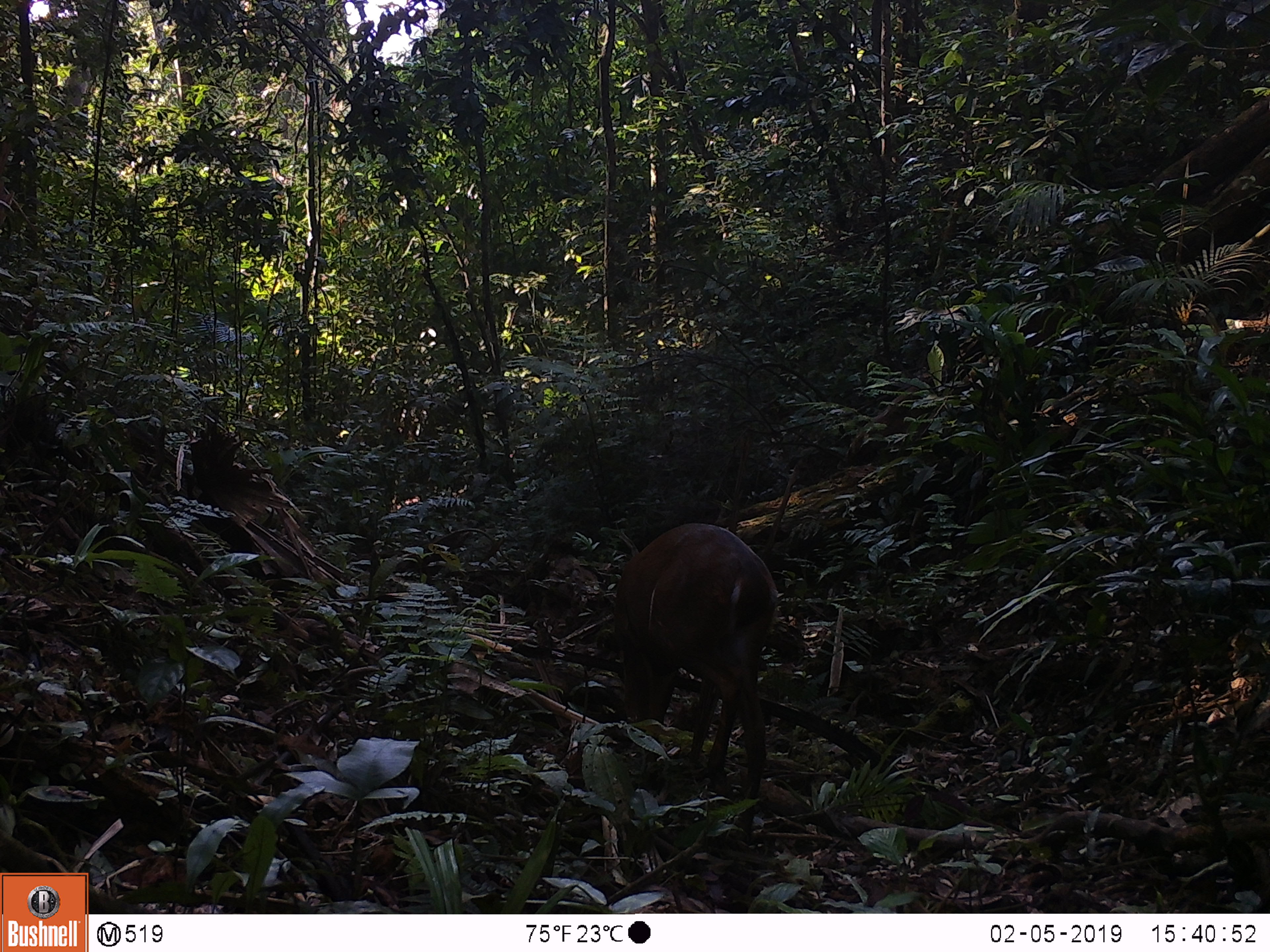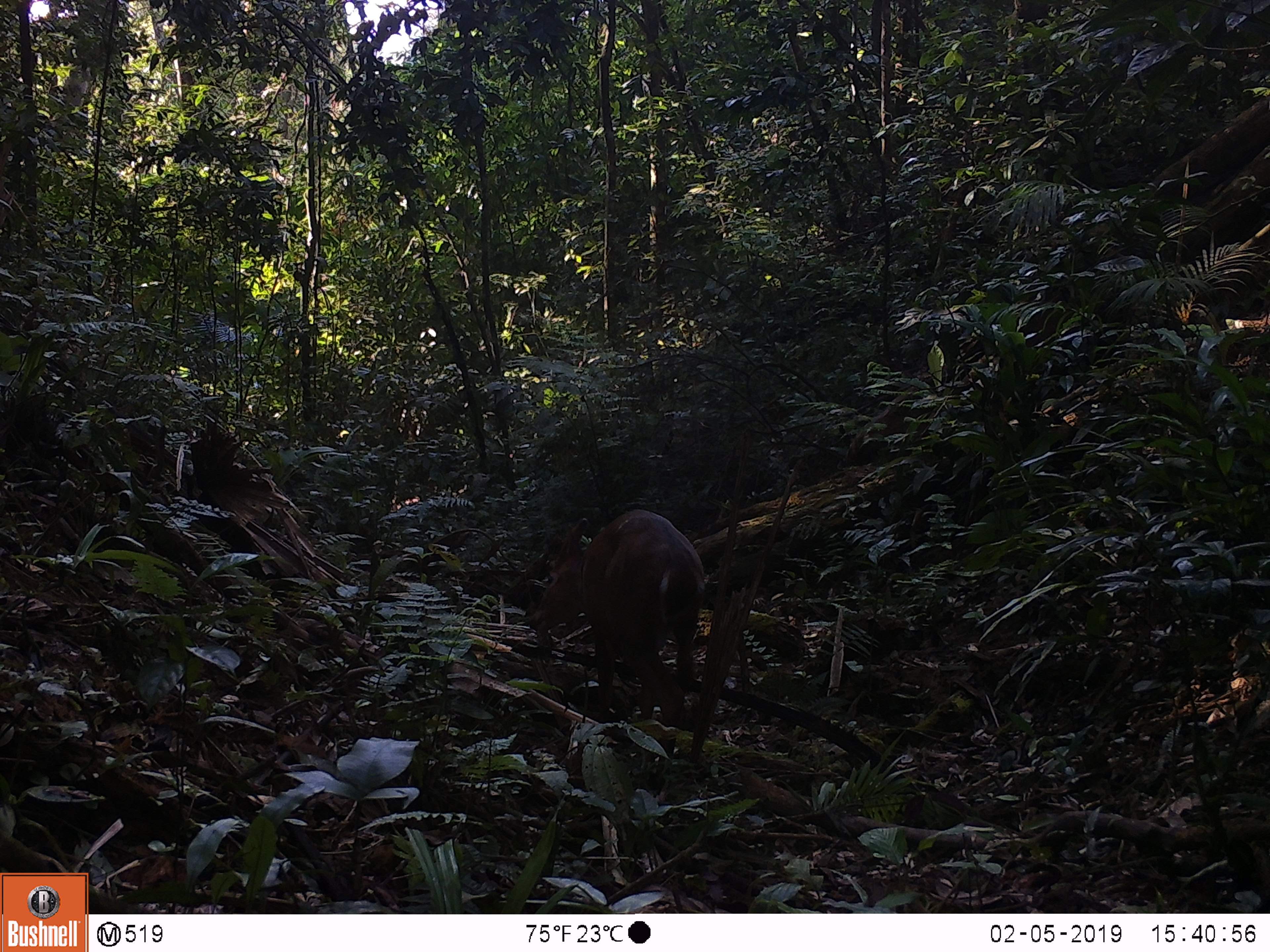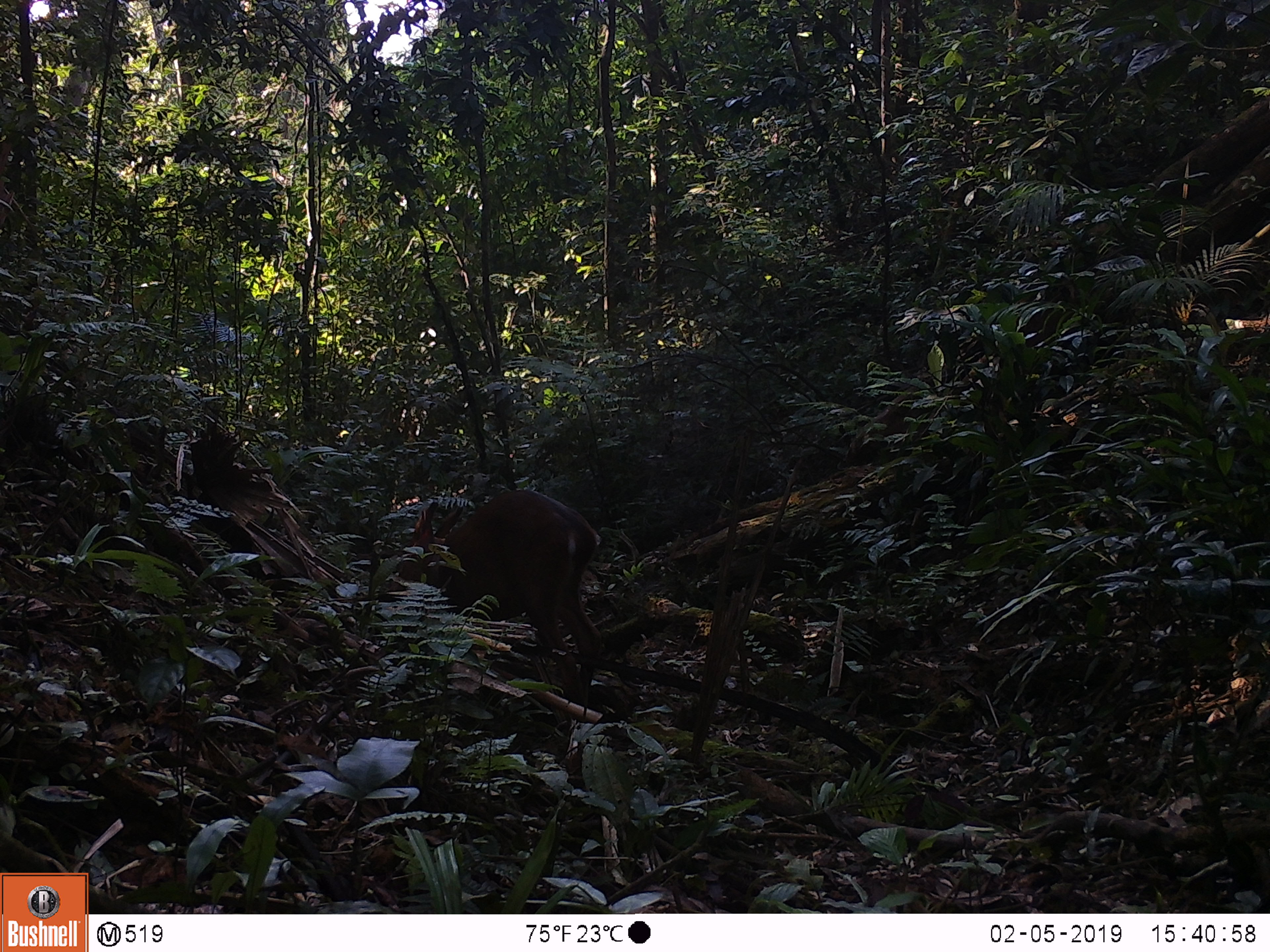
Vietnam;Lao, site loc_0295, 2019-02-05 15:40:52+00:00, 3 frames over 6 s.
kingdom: Animalia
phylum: Chordata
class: Mammalia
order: Artiodactyla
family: Cervidae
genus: Muntiacus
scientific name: Muntiacus vuquangensis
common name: large-antlered muntjac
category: large antlered muntjac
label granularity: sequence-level